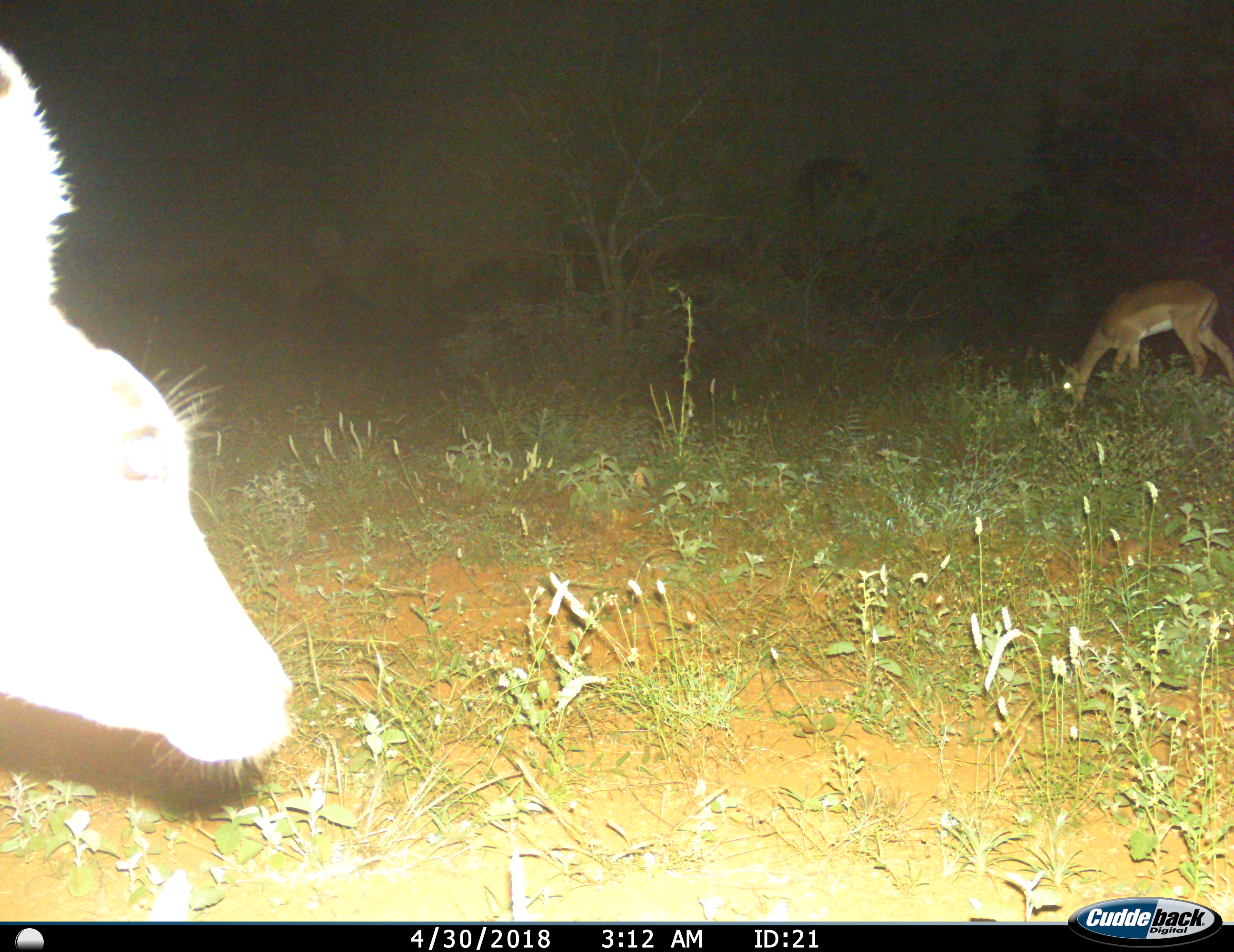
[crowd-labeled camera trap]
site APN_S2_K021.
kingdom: Animalia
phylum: Chordata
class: Mammalia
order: Artiodactyla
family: Bovidae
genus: Aepyceros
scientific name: Aepyceros melampus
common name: impala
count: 2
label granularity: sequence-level